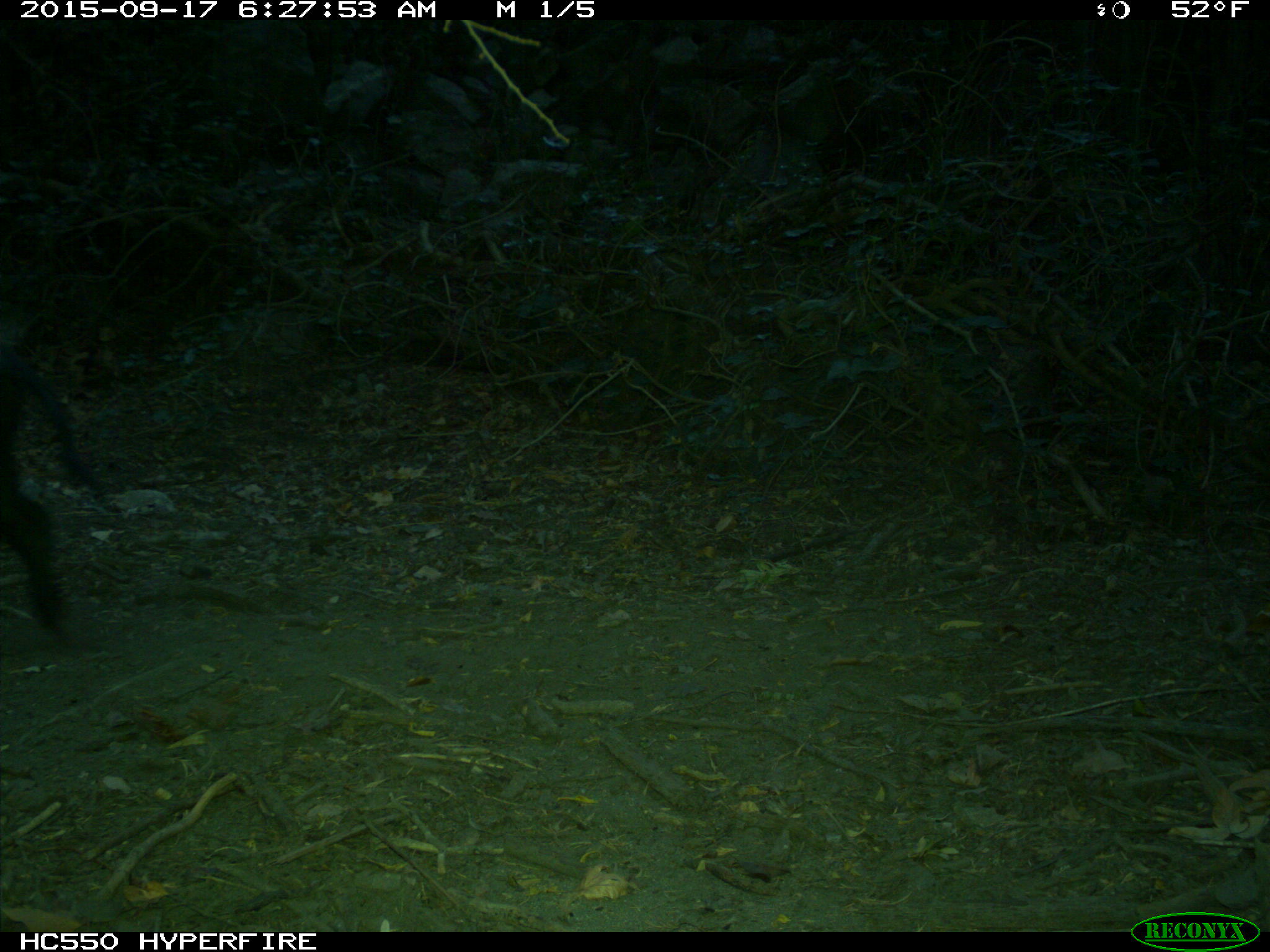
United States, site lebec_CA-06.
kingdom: Animalia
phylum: Chordata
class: Mammalia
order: Artiodactyla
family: Suidae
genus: Sus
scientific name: Sus scrofa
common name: wild boar